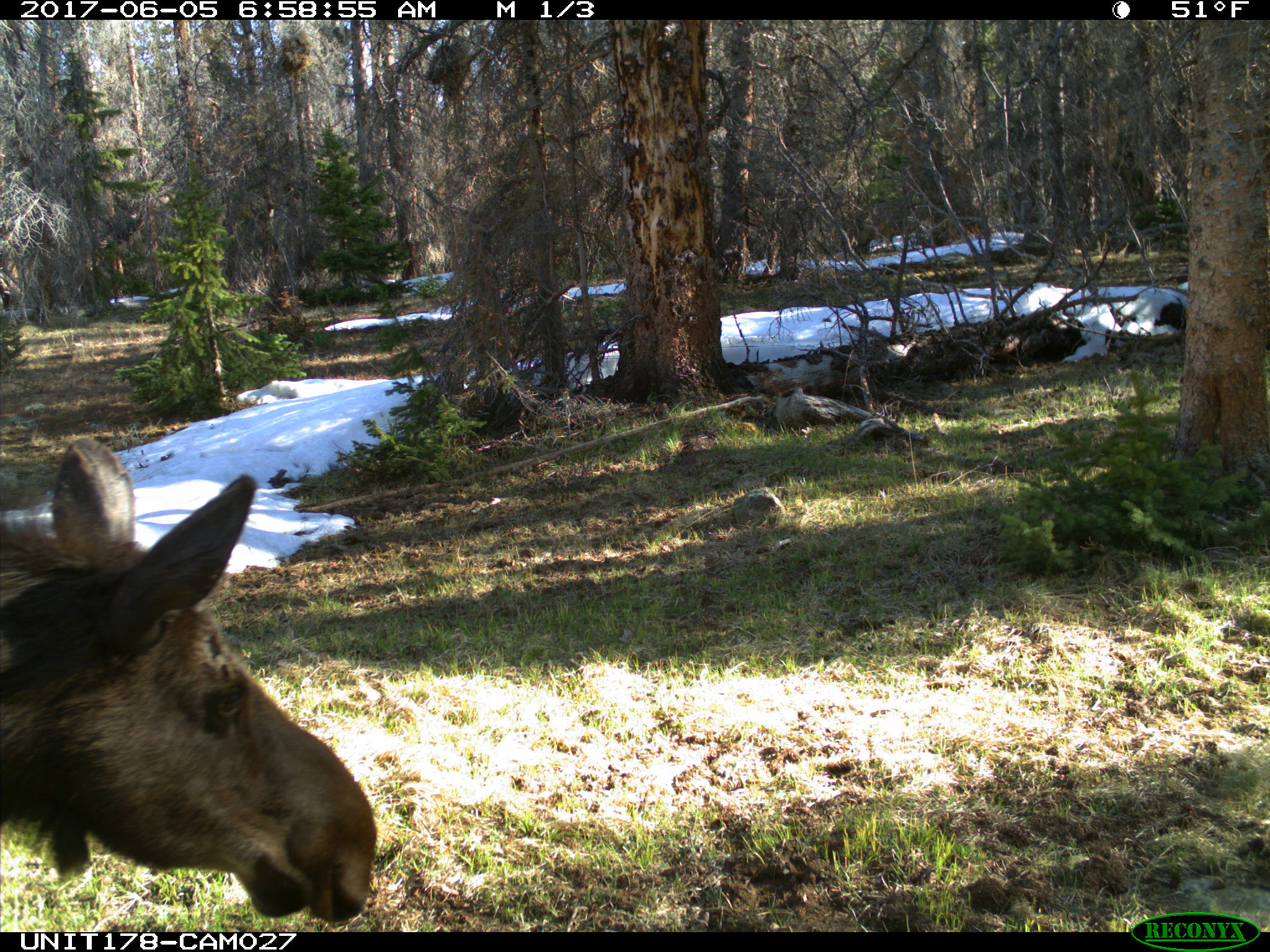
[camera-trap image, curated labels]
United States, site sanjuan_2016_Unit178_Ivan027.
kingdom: Animalia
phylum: Chordata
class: Mammalia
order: Artiodactyla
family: Cervidae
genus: Alces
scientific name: Alces alces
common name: moose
Alces alces (moose).